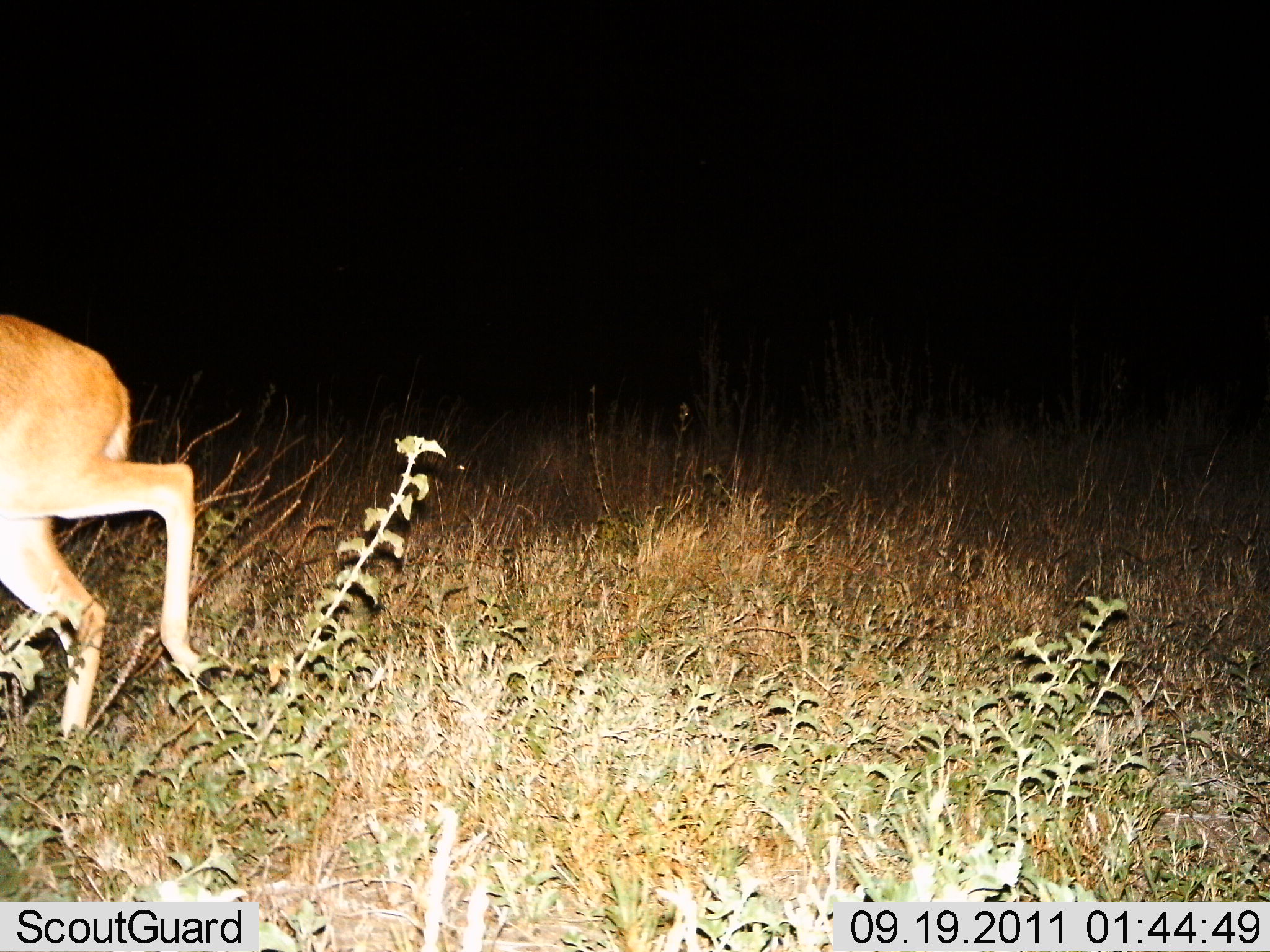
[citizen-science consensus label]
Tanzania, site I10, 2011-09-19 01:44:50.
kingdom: Animalia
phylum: Chordata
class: Mammalia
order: Artiodactyla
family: Bovidae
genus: Redunca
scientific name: Redunca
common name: reedbuck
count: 1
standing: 17%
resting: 0%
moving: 100%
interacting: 0%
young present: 0%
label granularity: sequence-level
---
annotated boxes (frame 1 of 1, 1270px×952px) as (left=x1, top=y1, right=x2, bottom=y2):
animal: (left=0, top=312, right=214, bottom=748)